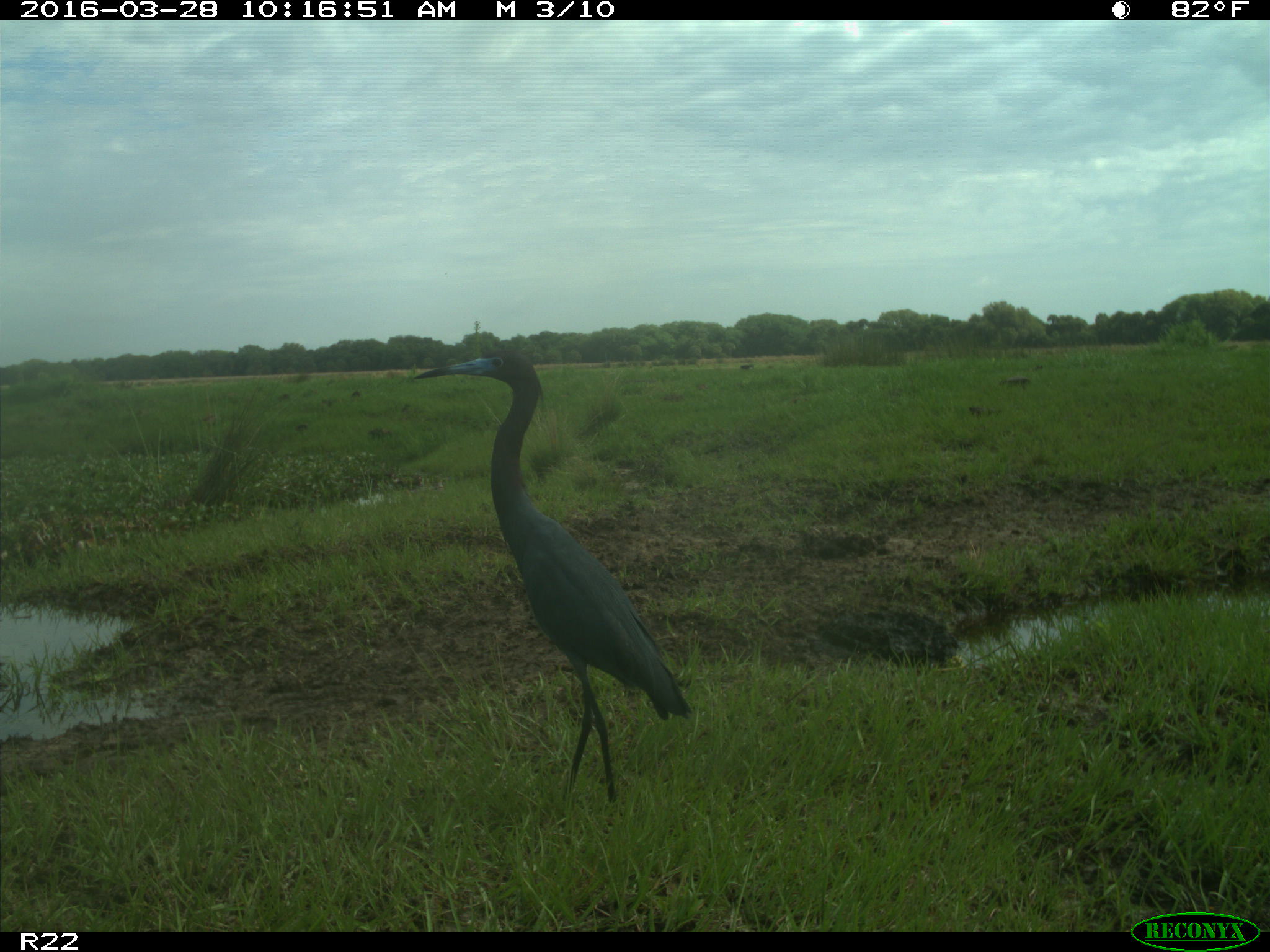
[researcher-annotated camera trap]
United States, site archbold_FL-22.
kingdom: Animalia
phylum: Chordata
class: Aves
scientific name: Aves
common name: birds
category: unidentified bird